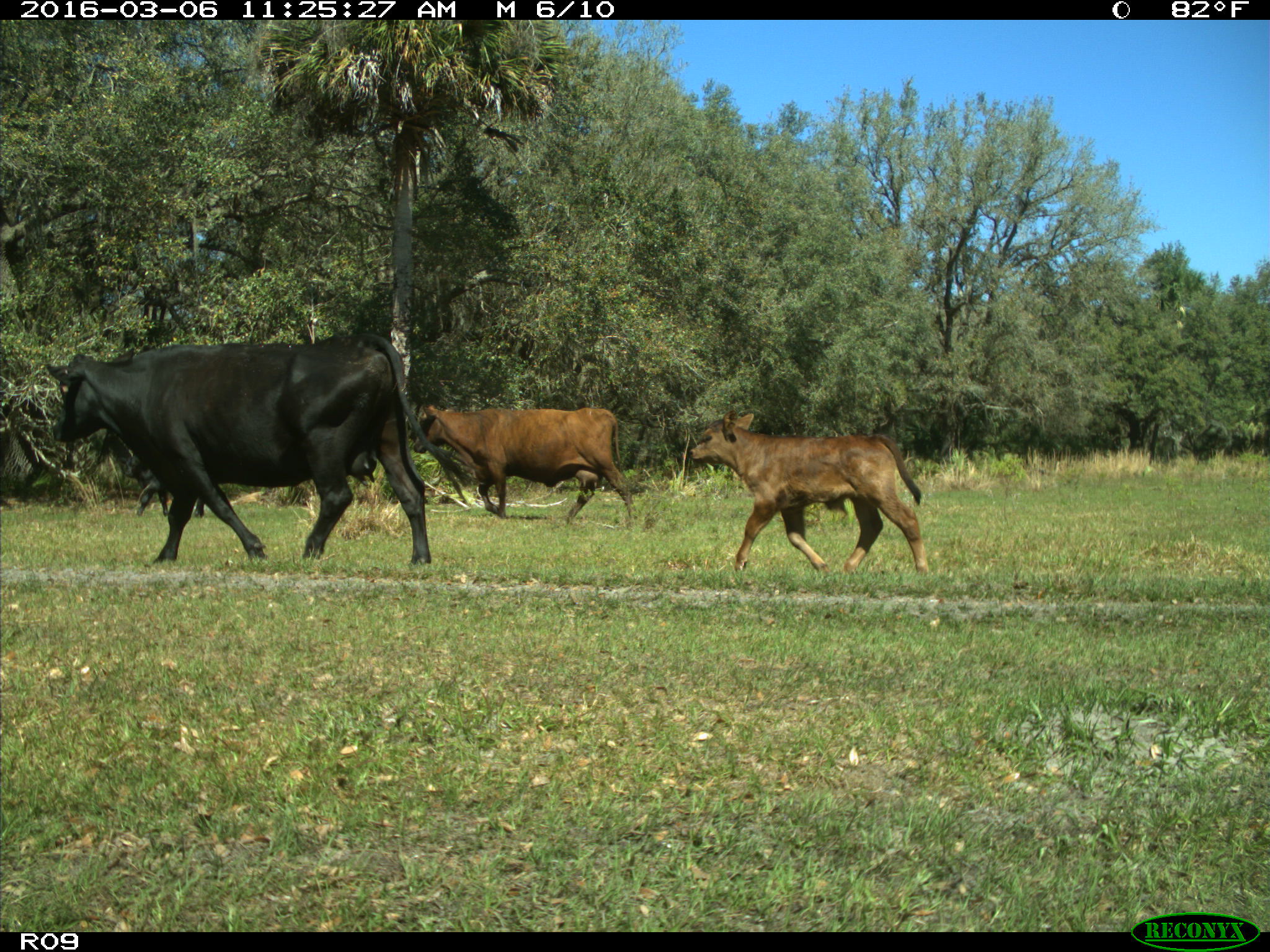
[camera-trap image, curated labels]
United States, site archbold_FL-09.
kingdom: Animalia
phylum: Chordata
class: Mammalia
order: Artiodactyla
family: Bovidae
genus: Bos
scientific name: Bos taurus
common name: domestic cow